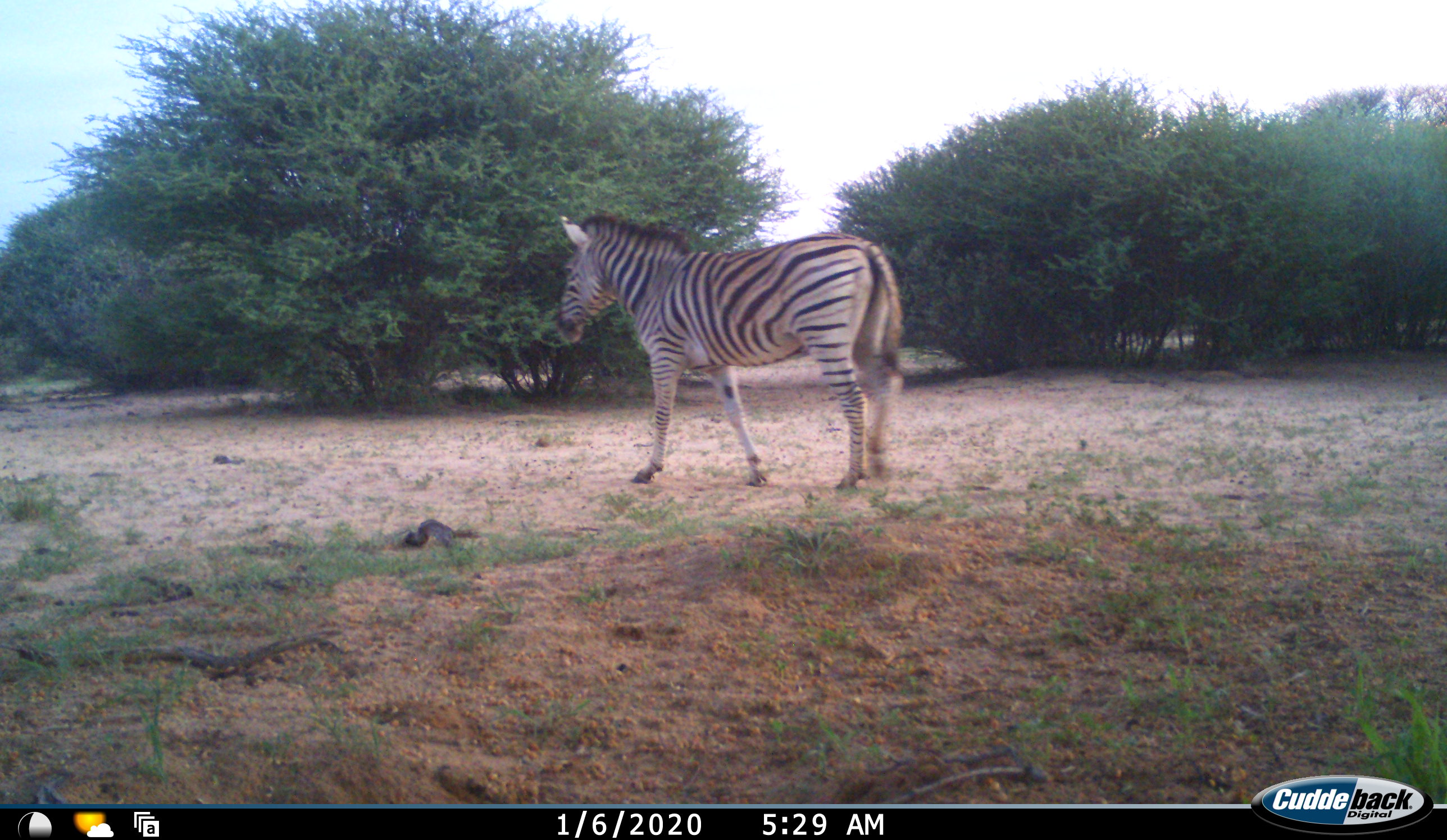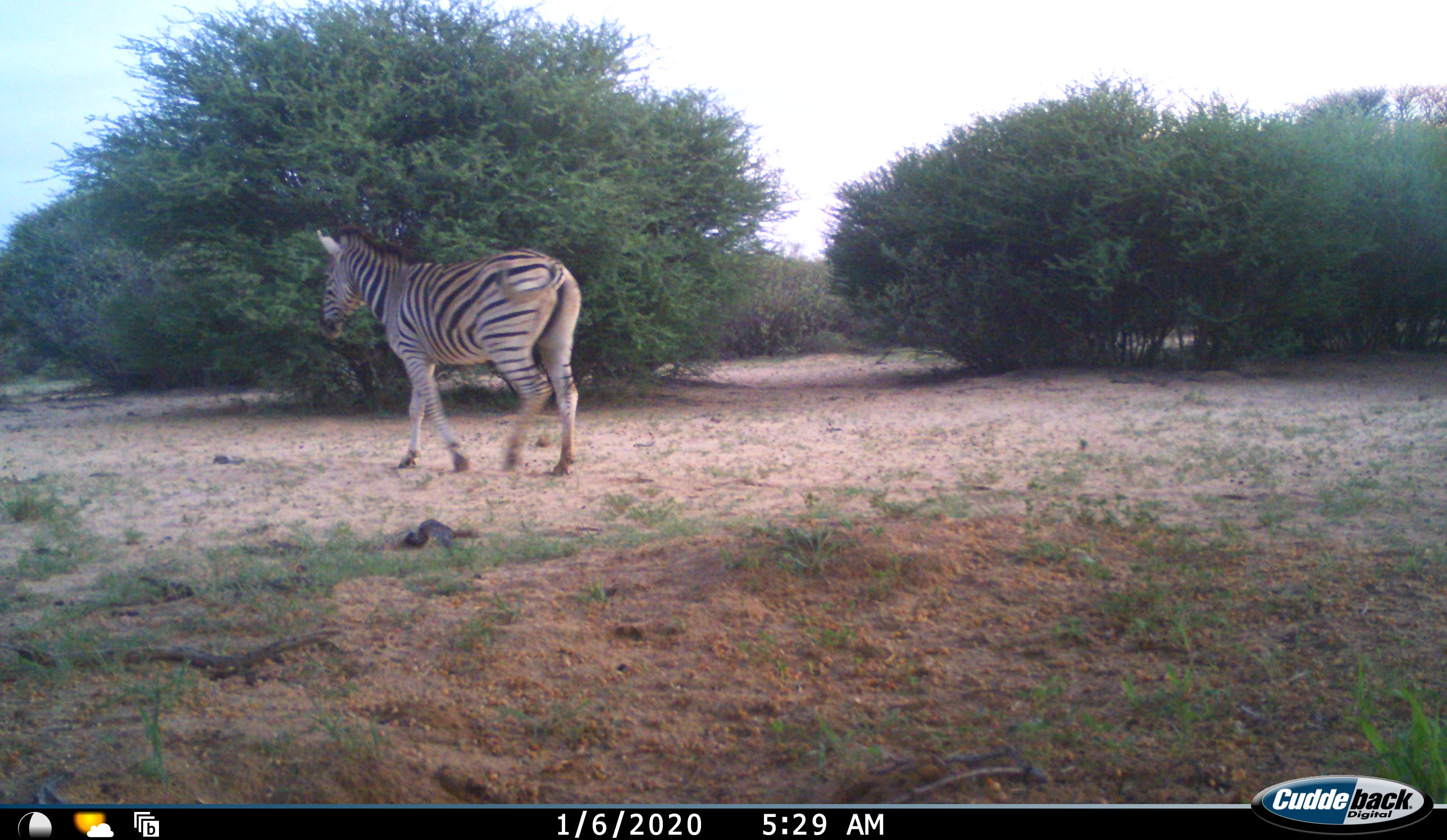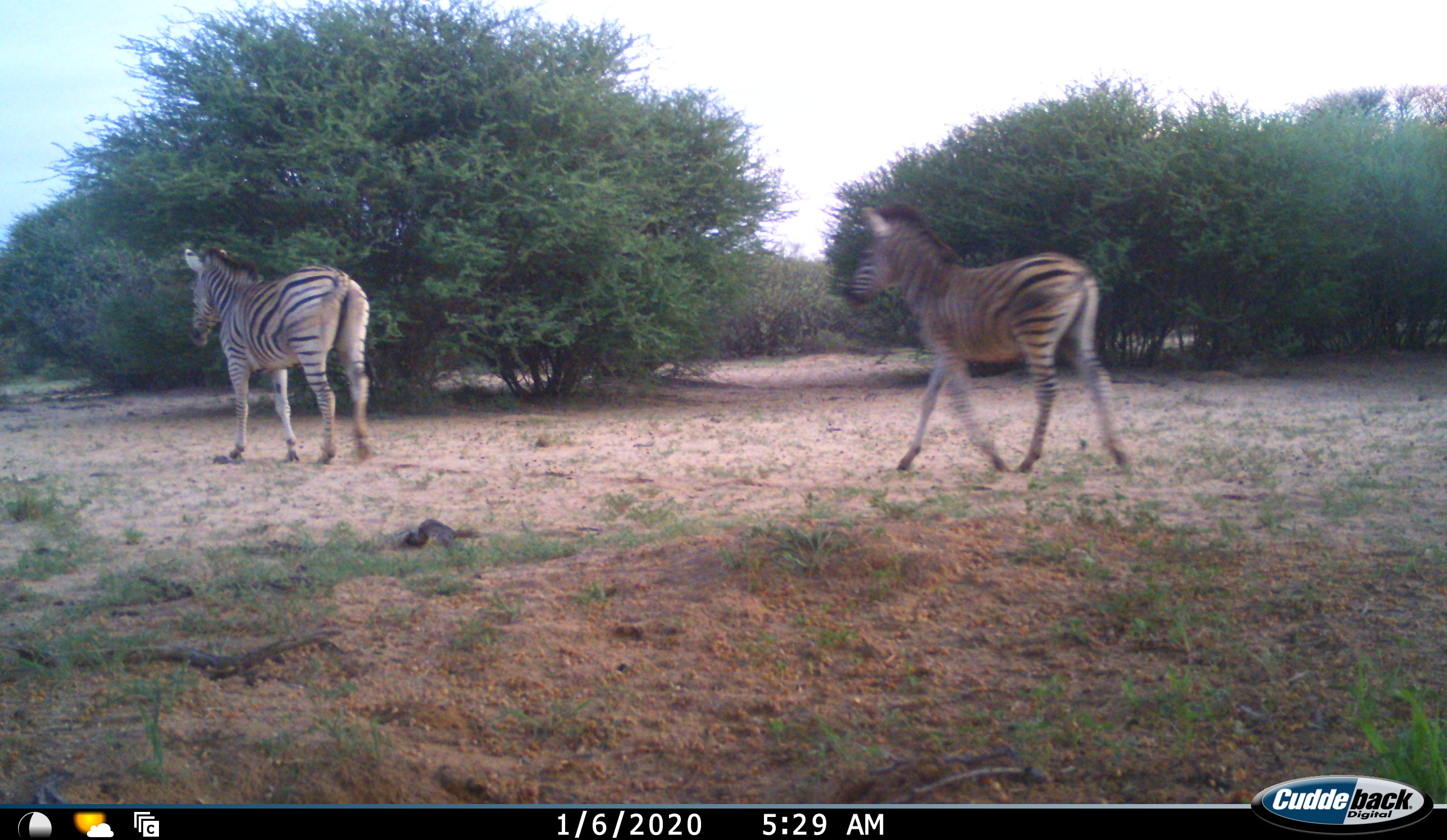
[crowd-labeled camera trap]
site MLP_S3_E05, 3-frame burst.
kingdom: Animalia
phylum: Chordata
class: Mammalia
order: Perissodactyla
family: Equidae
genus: Equus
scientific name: Equus quagga burchellii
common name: burchell's zebra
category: zebraburchells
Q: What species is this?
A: Zebraburchells (burchell's zebra) (Equus quagga burchellii).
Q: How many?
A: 2.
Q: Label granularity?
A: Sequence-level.